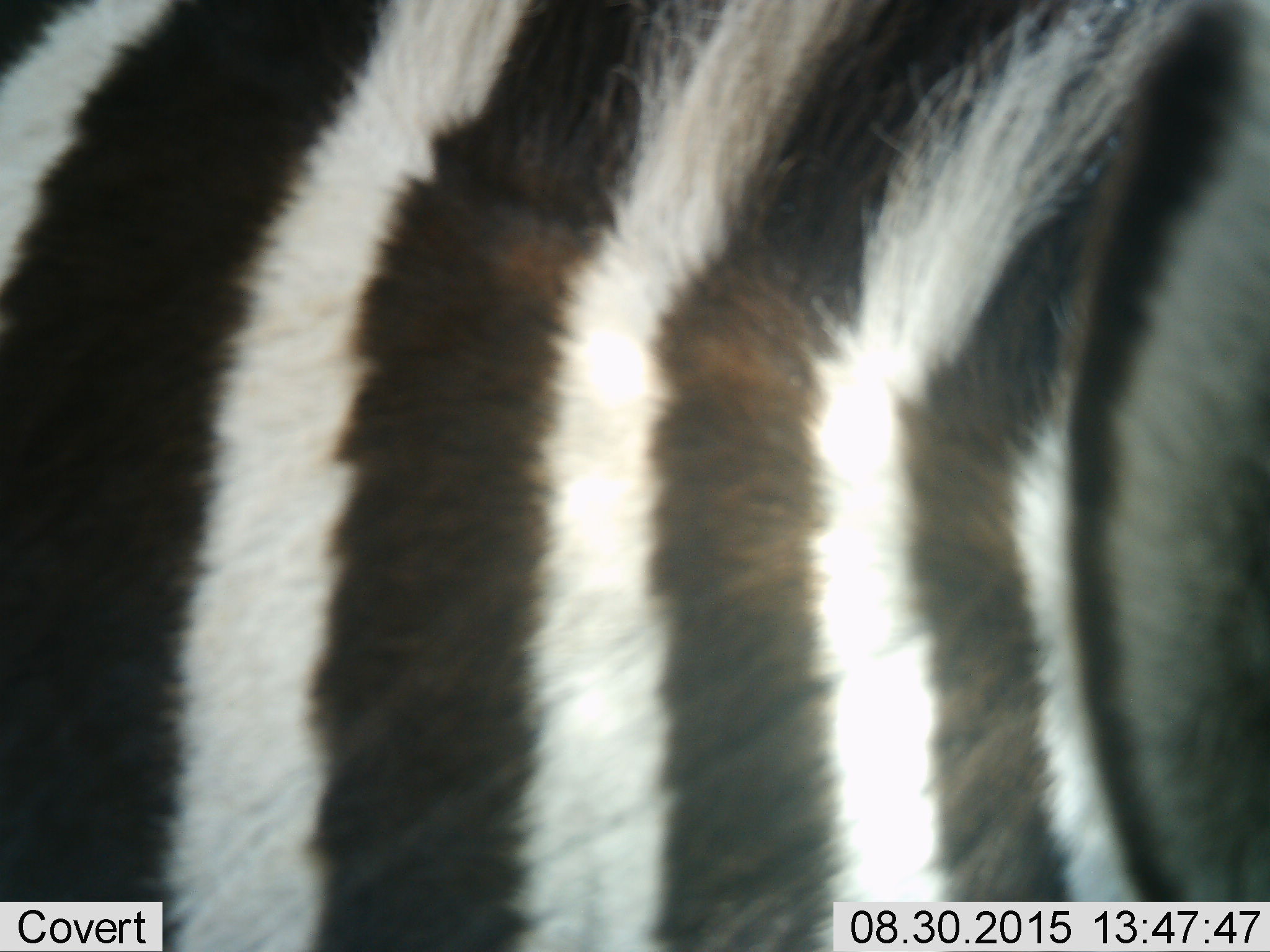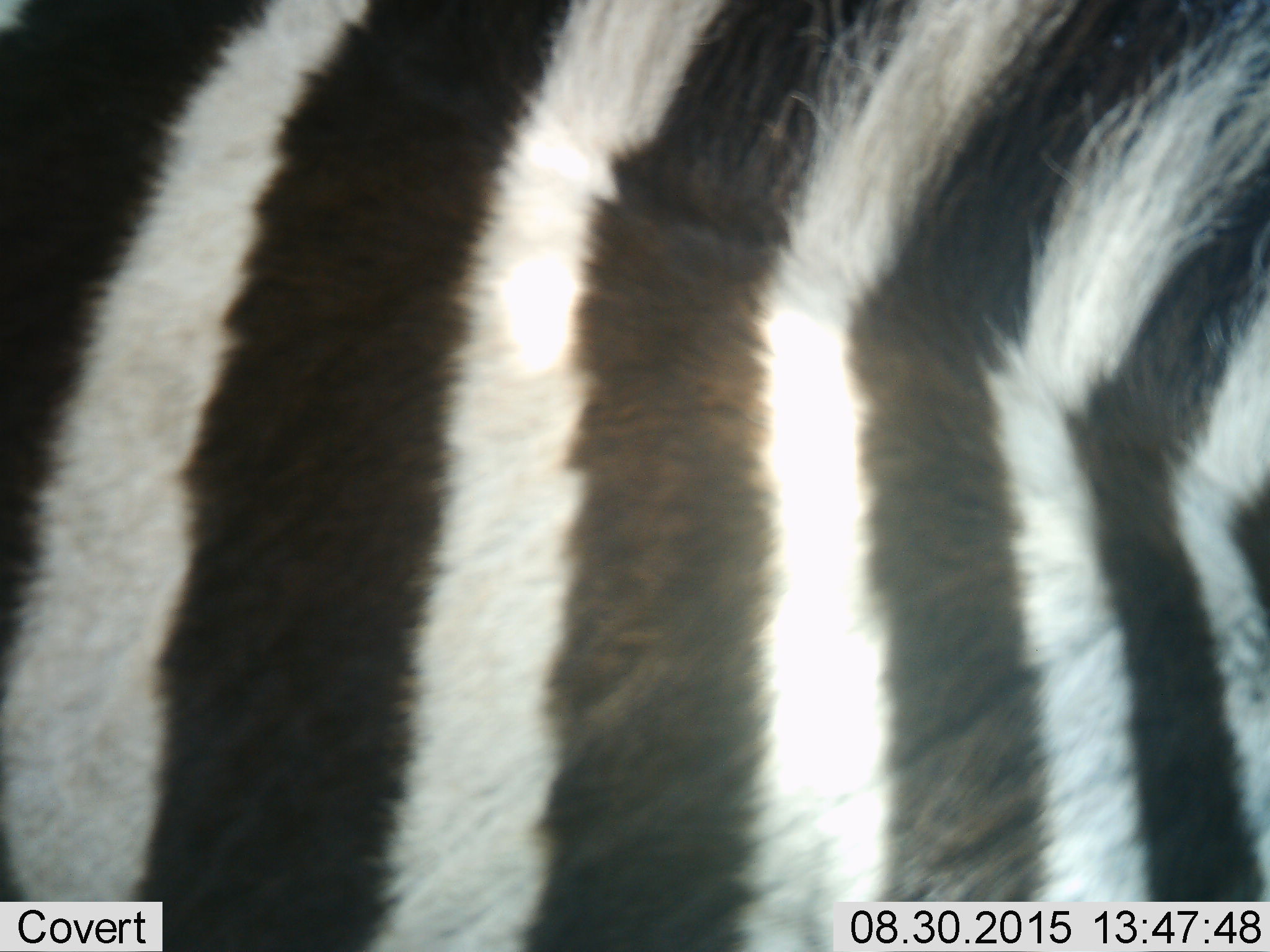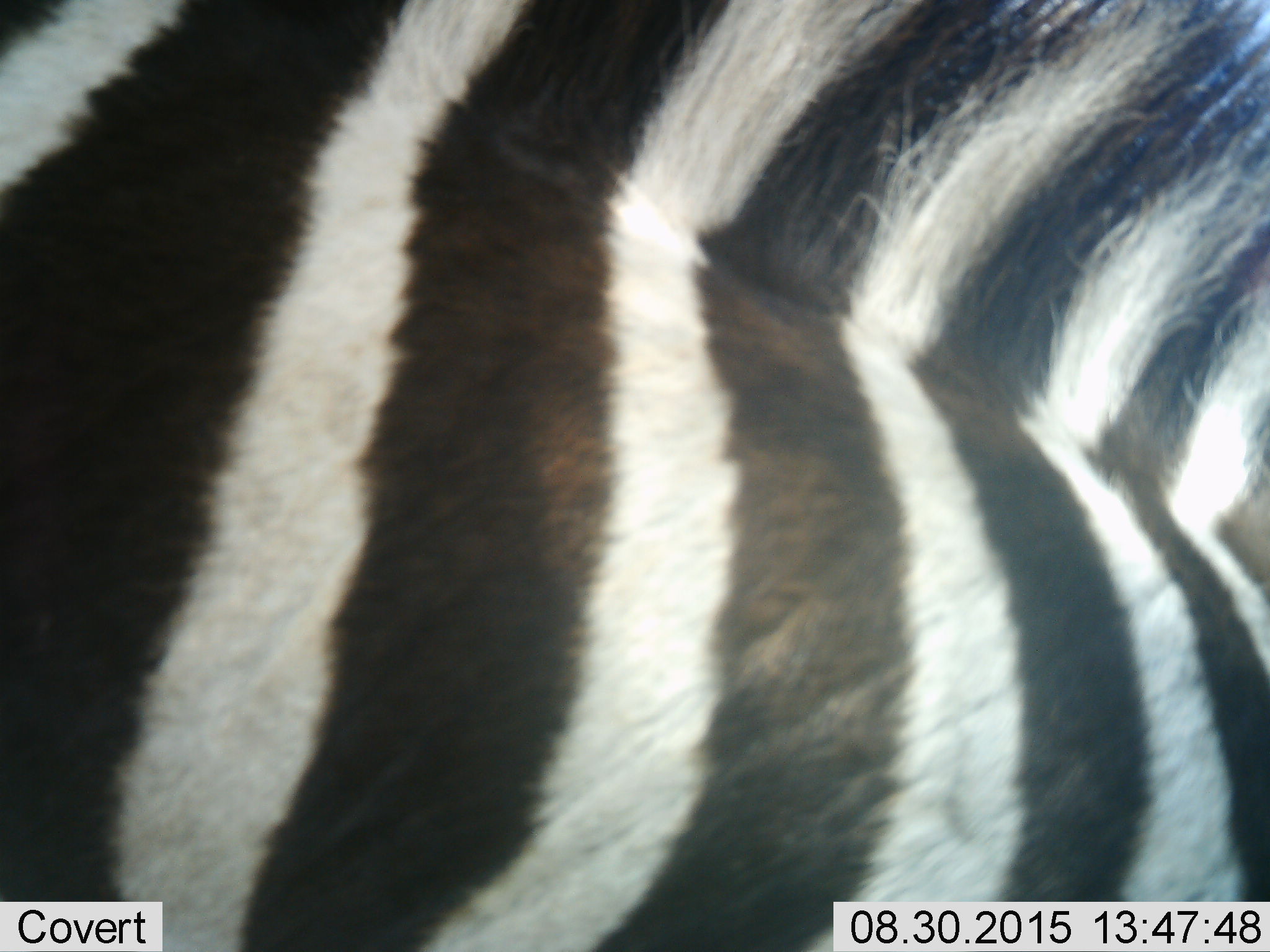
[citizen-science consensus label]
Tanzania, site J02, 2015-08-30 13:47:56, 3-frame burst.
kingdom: Animalia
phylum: Chordata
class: Mammalia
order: Perissodactyla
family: Equidae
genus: Equus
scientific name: Equus quagga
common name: plains zebra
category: zebra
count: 1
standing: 67%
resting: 0%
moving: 33%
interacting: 0%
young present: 0%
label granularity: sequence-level